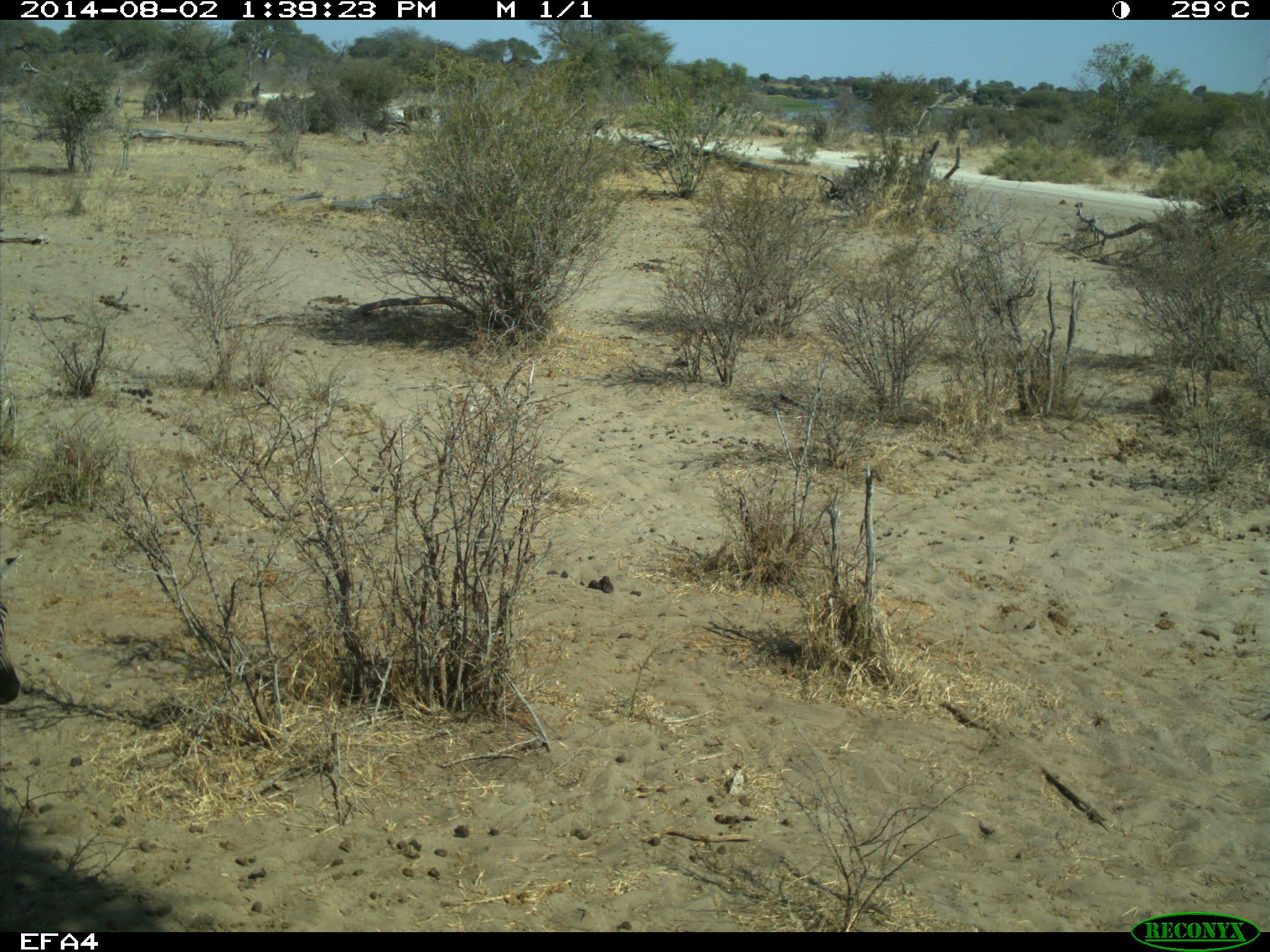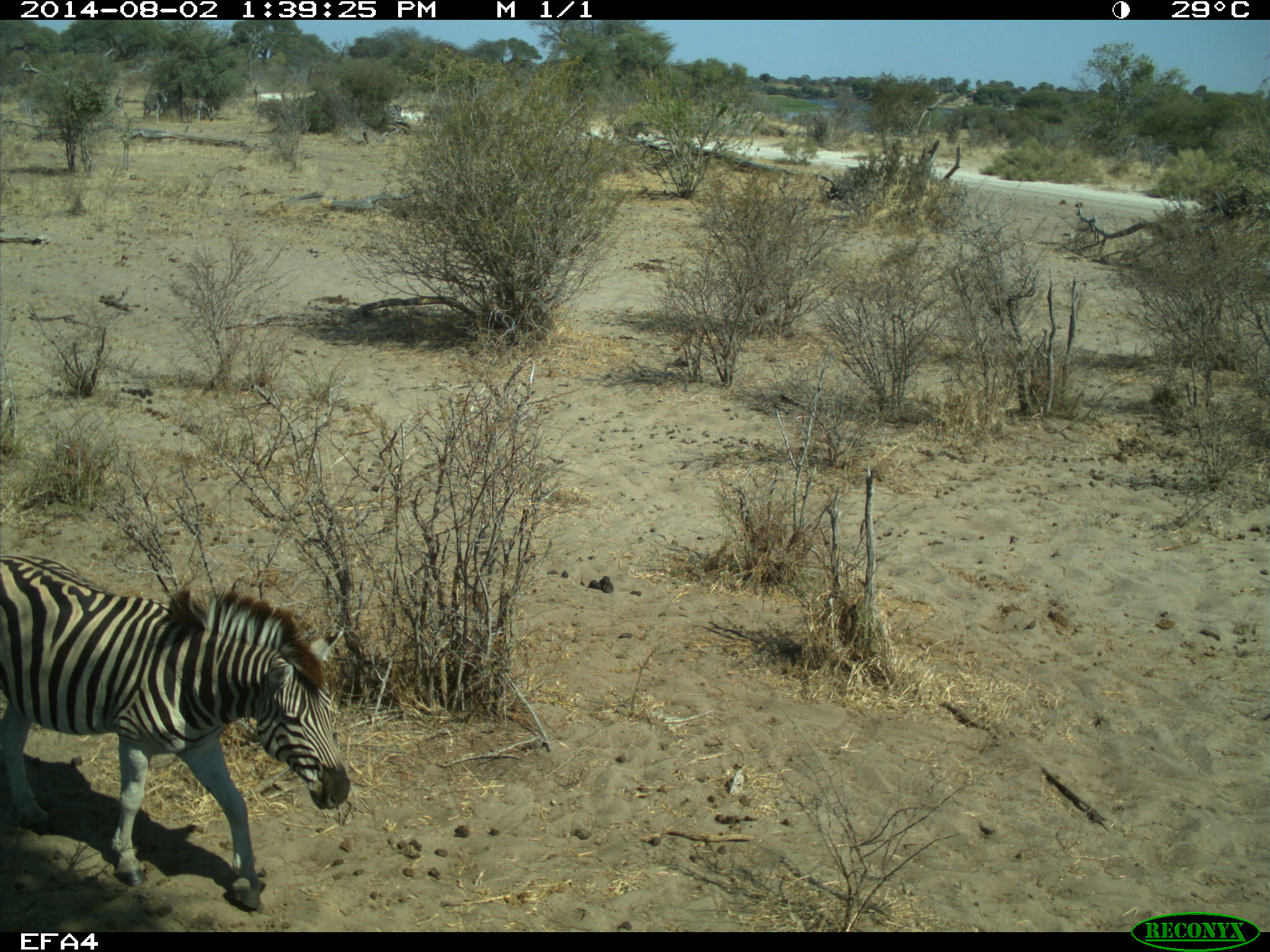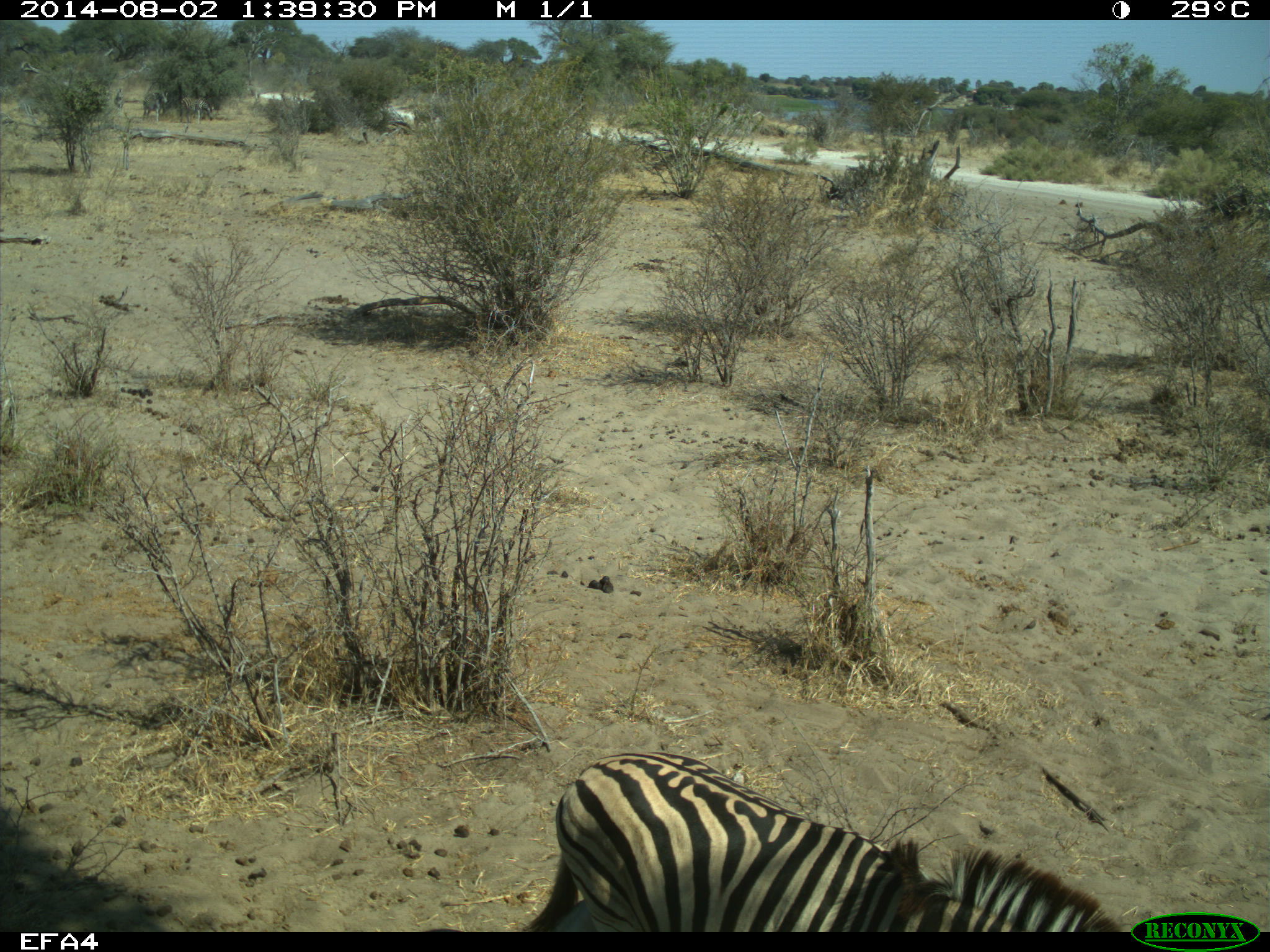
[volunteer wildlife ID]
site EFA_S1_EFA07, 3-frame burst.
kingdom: Animalia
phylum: Chordata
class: Mammalia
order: Perissodactyla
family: Equidae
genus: Equus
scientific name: Equus quagga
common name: plains zebra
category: zebraplains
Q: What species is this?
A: Zebraplains (plains zebra) (Equus quagga).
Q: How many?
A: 7.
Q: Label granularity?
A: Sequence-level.